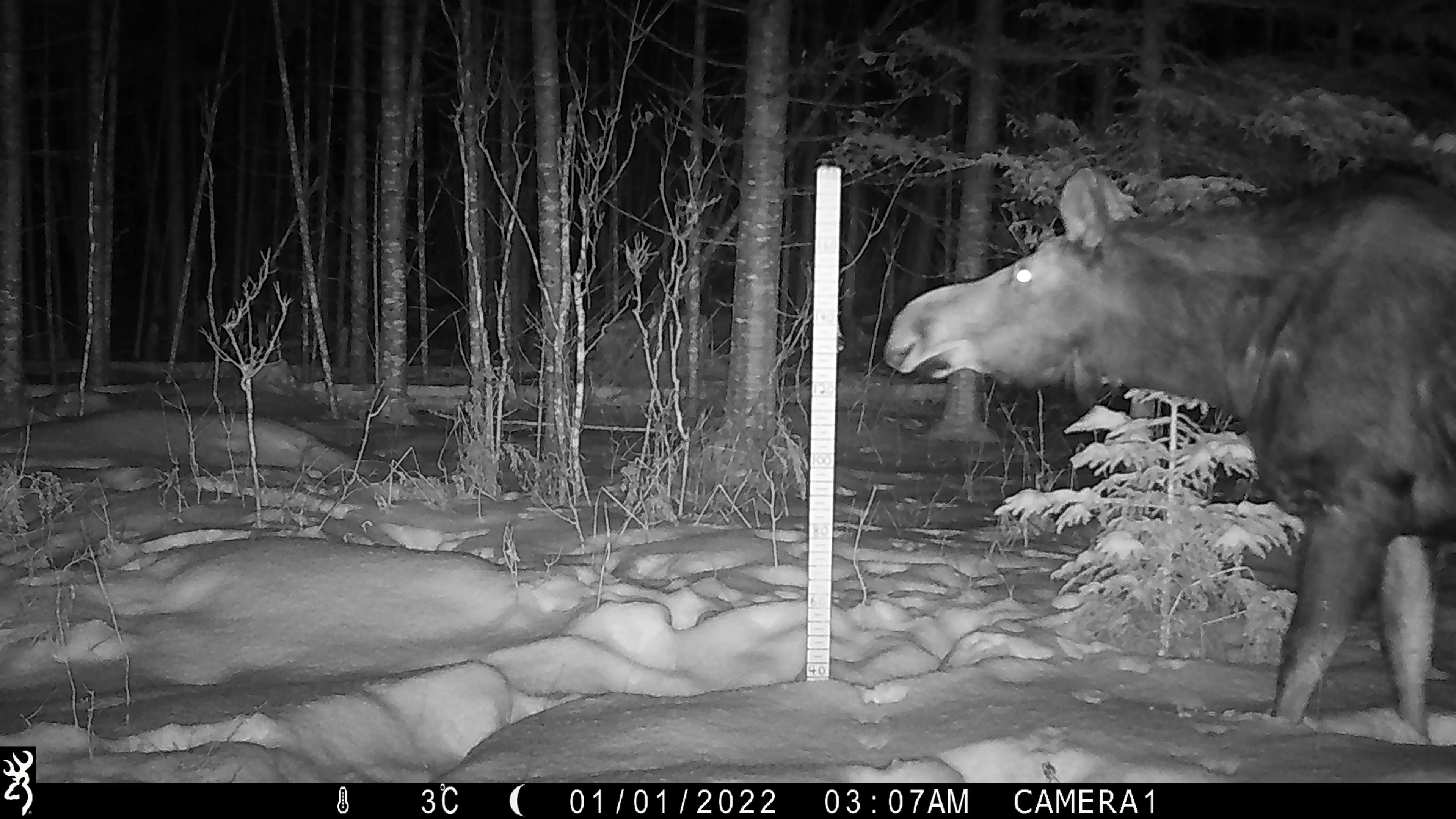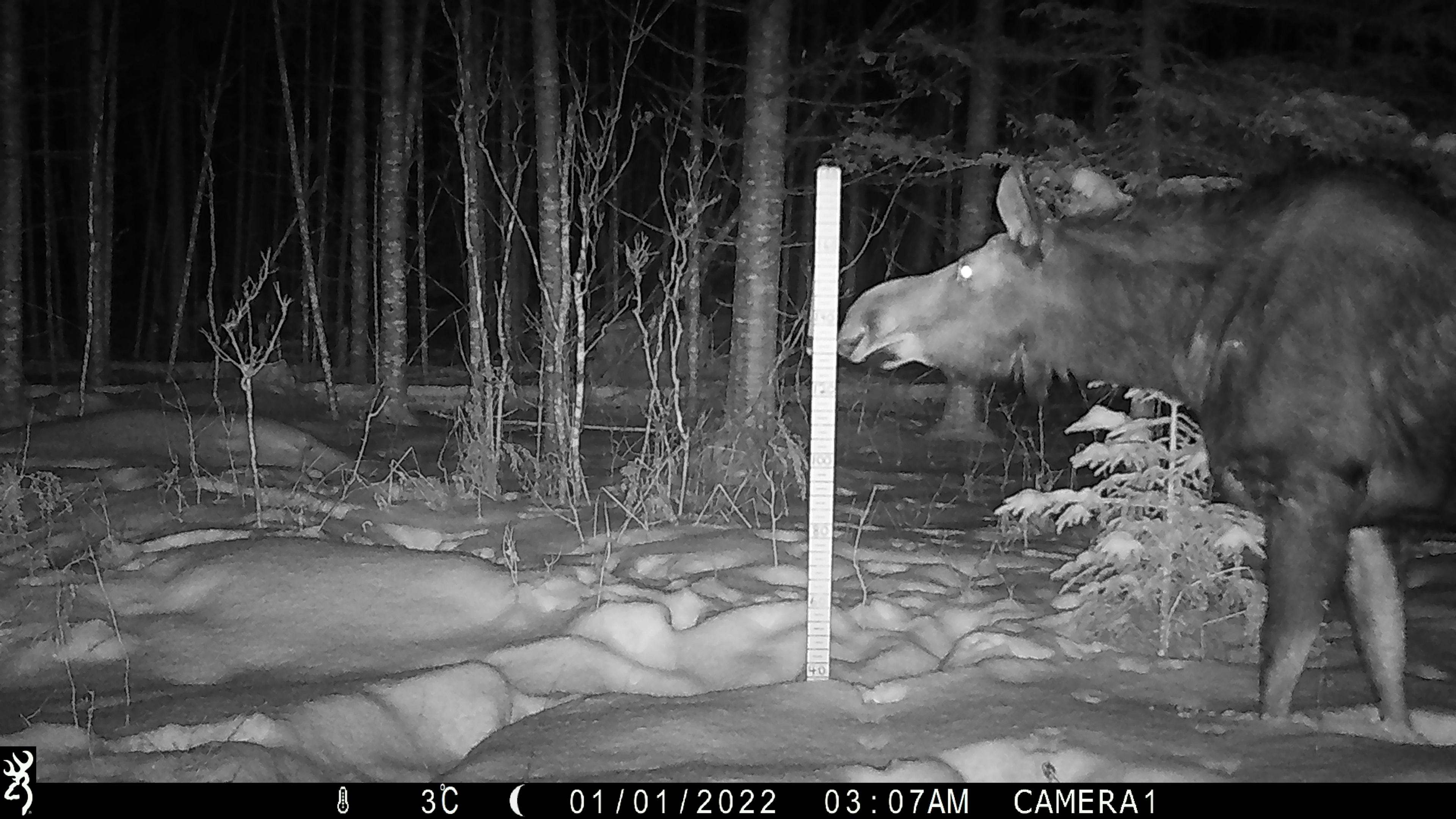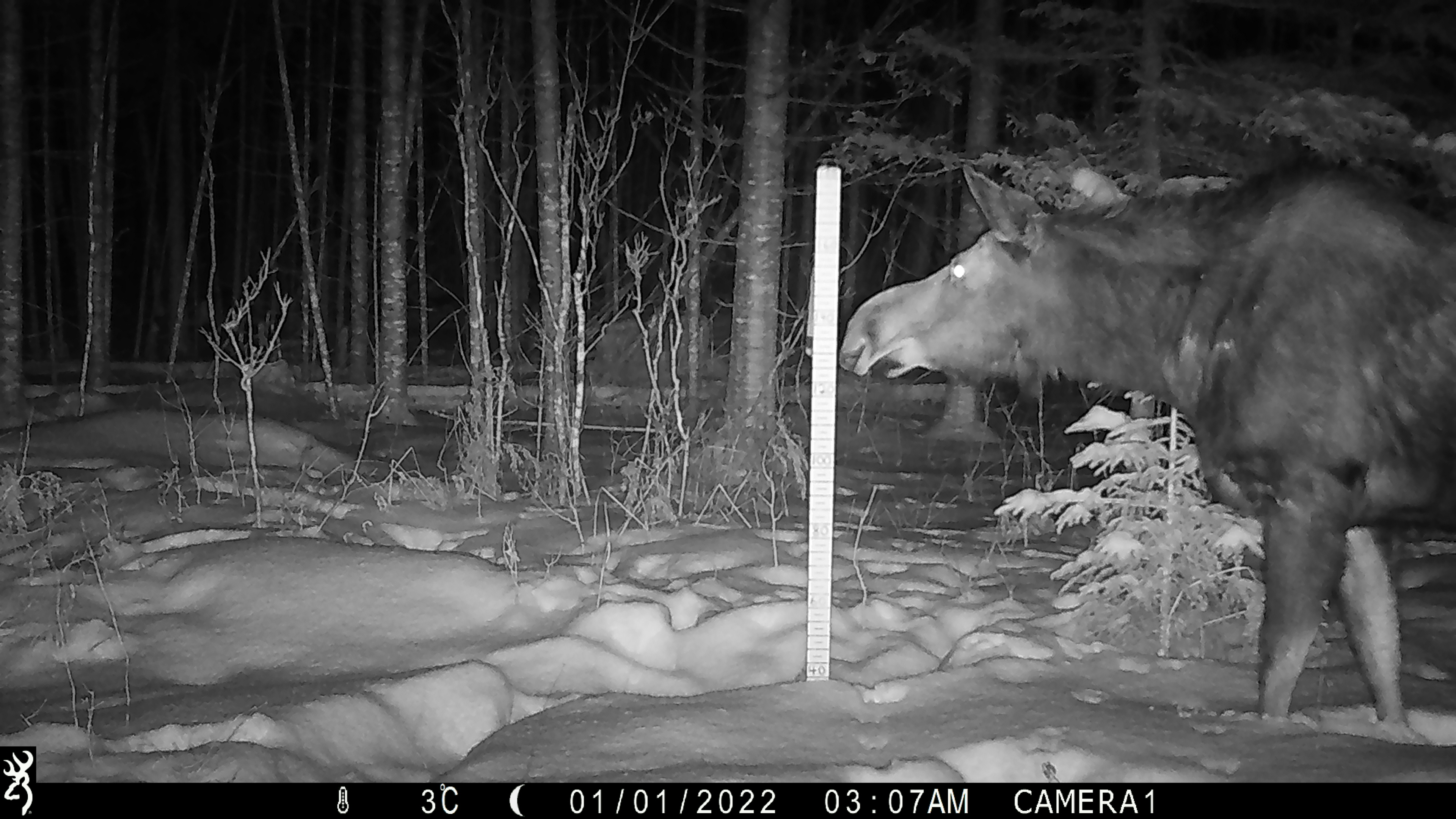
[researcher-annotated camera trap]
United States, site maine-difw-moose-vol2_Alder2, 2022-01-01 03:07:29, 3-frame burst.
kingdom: Animalia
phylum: Chordata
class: Mammalia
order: Artiodactyla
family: Cervidae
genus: Alces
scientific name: Alces alces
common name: moose